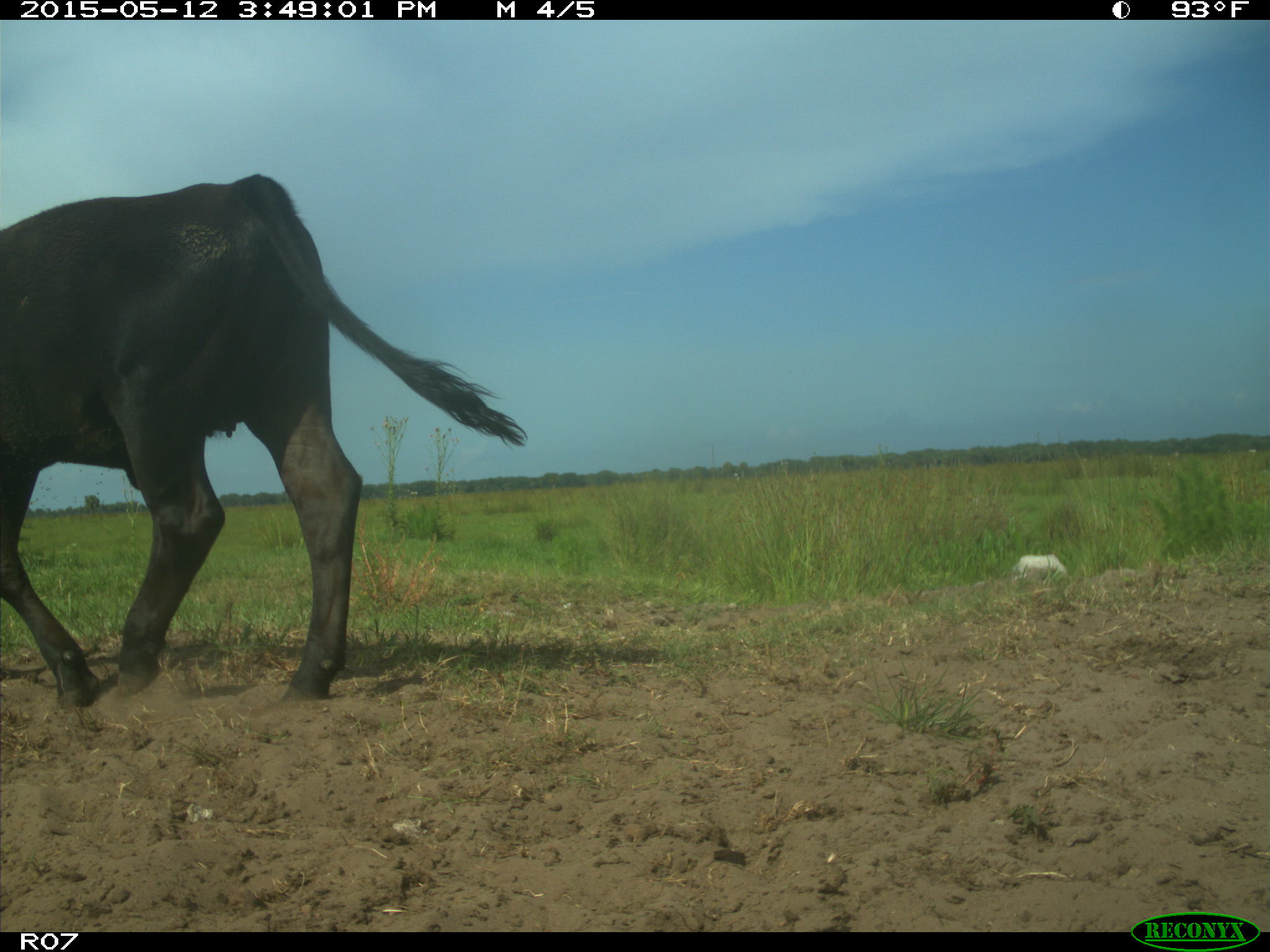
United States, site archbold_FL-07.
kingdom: Animalia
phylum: Chordata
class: Mammalia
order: Artiodactyla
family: Bovidae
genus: Bos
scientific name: Bos taurus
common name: domestic cow